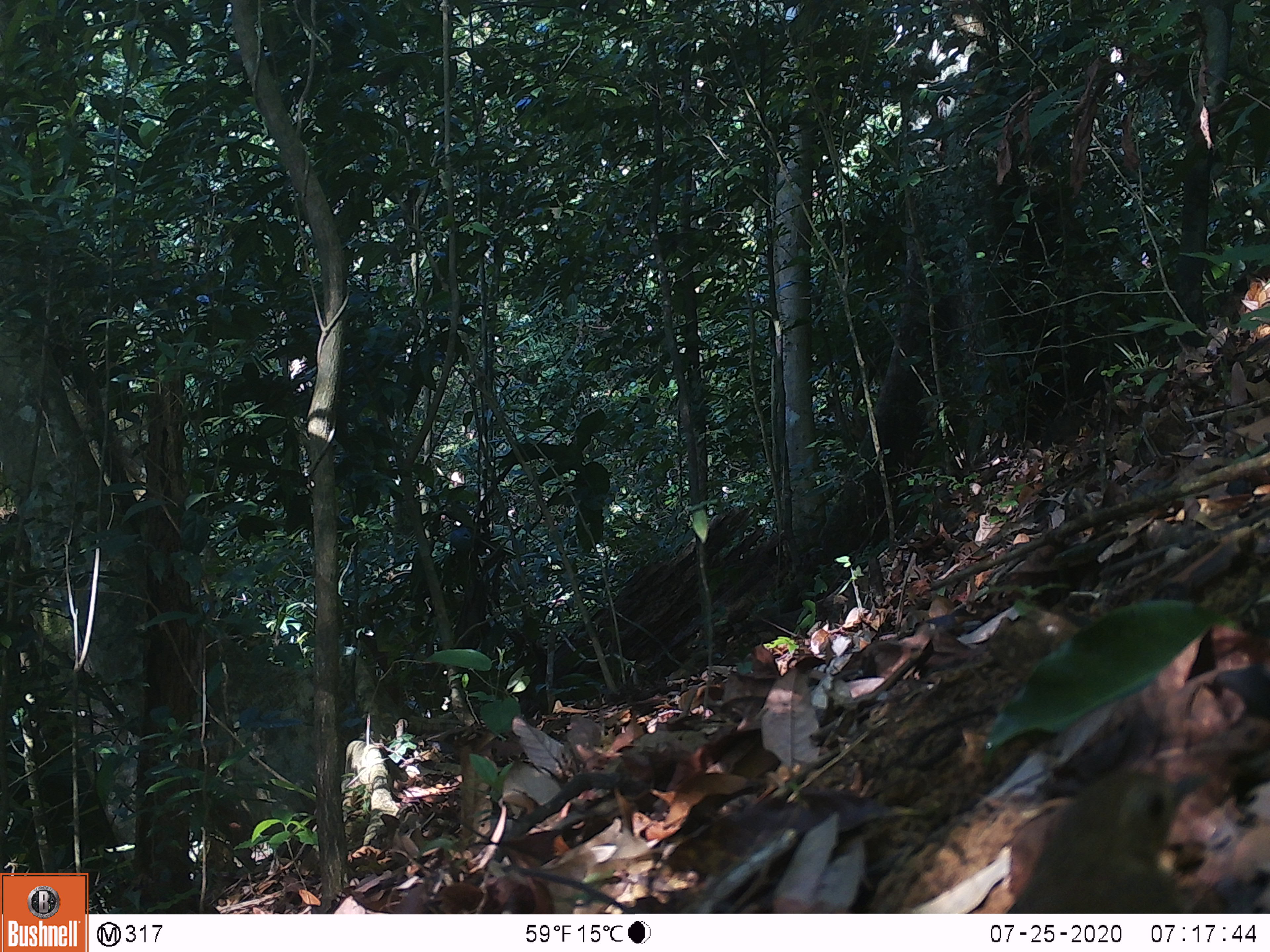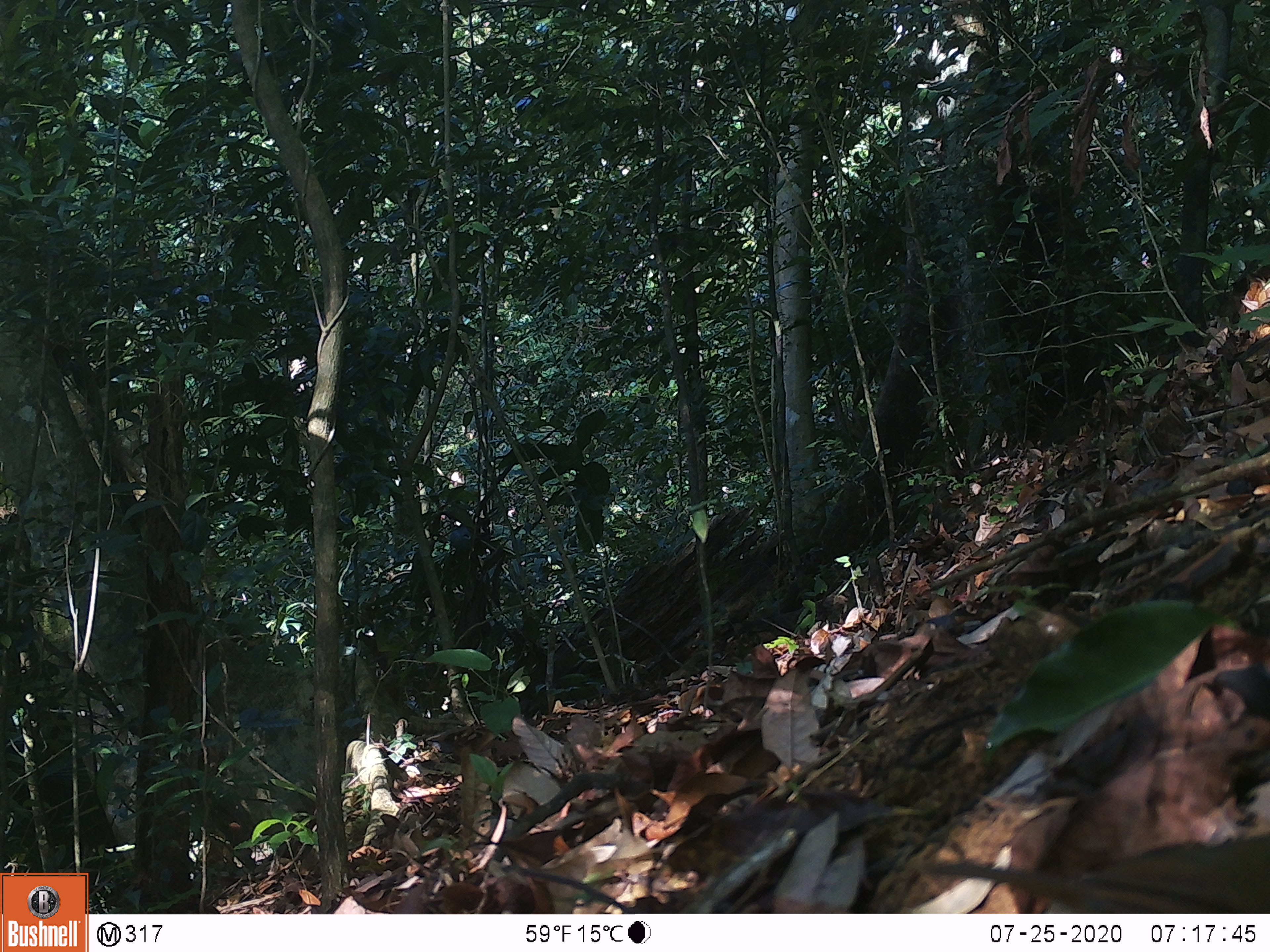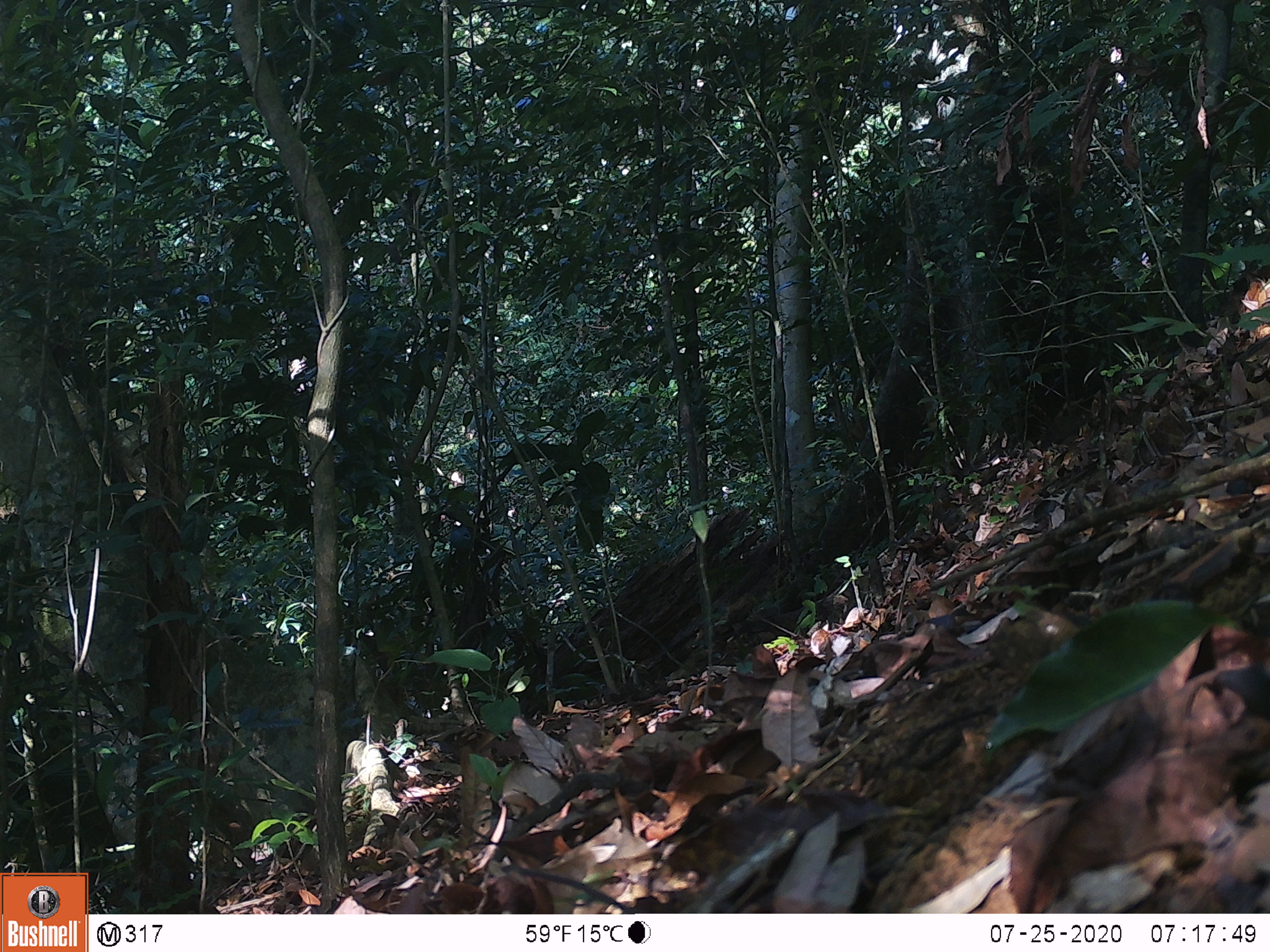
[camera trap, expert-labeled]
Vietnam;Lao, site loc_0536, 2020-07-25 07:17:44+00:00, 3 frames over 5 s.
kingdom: Animalia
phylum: Chordata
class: Aves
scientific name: Aves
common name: bird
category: unidentified bird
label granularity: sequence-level